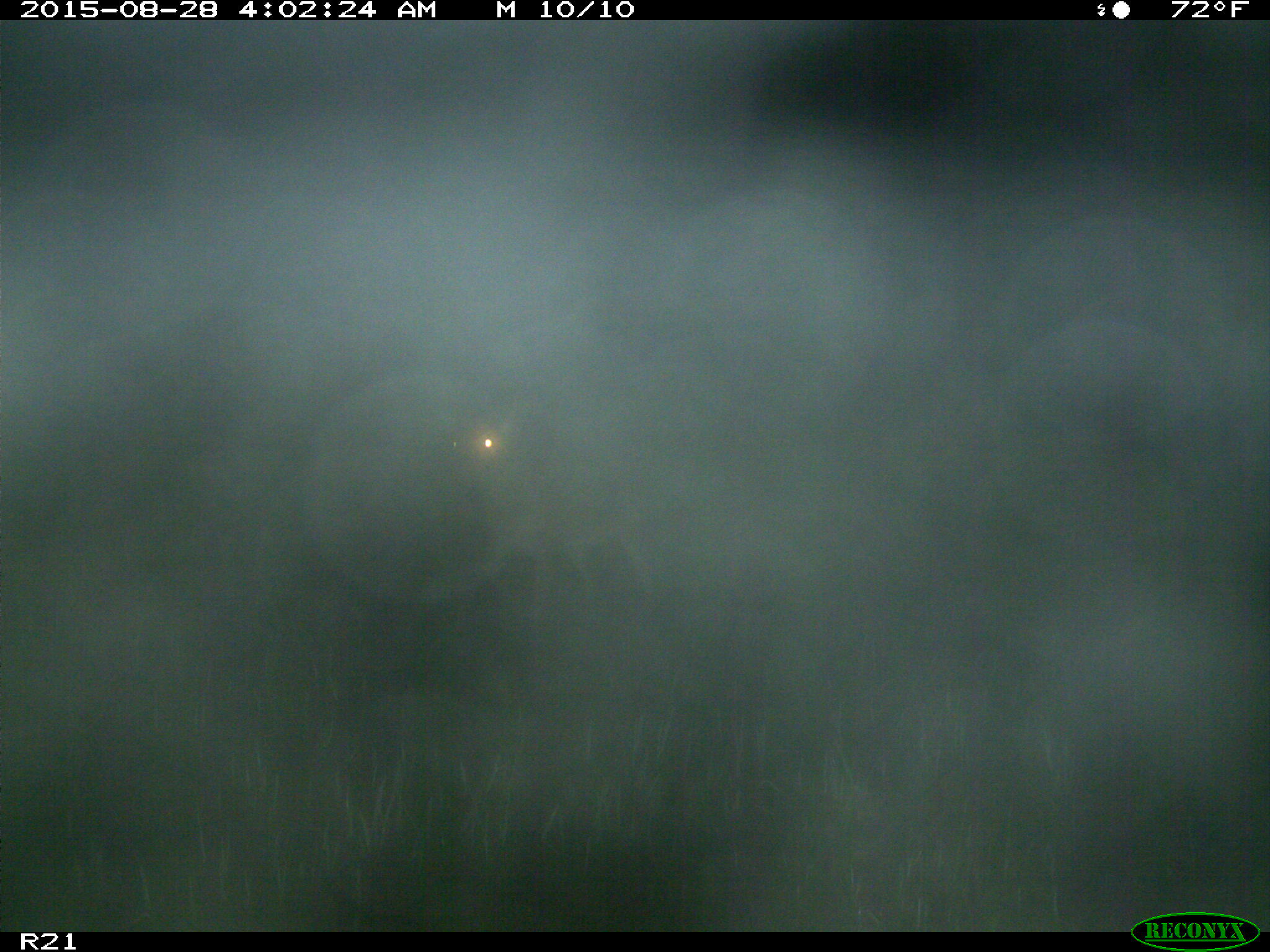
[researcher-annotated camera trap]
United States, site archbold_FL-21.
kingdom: Animalia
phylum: Chordata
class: Mammalia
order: Artiodactyla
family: Cervidae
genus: Odocoileus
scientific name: Odocoileus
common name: deer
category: unidentified deer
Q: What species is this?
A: Unidentified deer (deer) (Odocoileus).